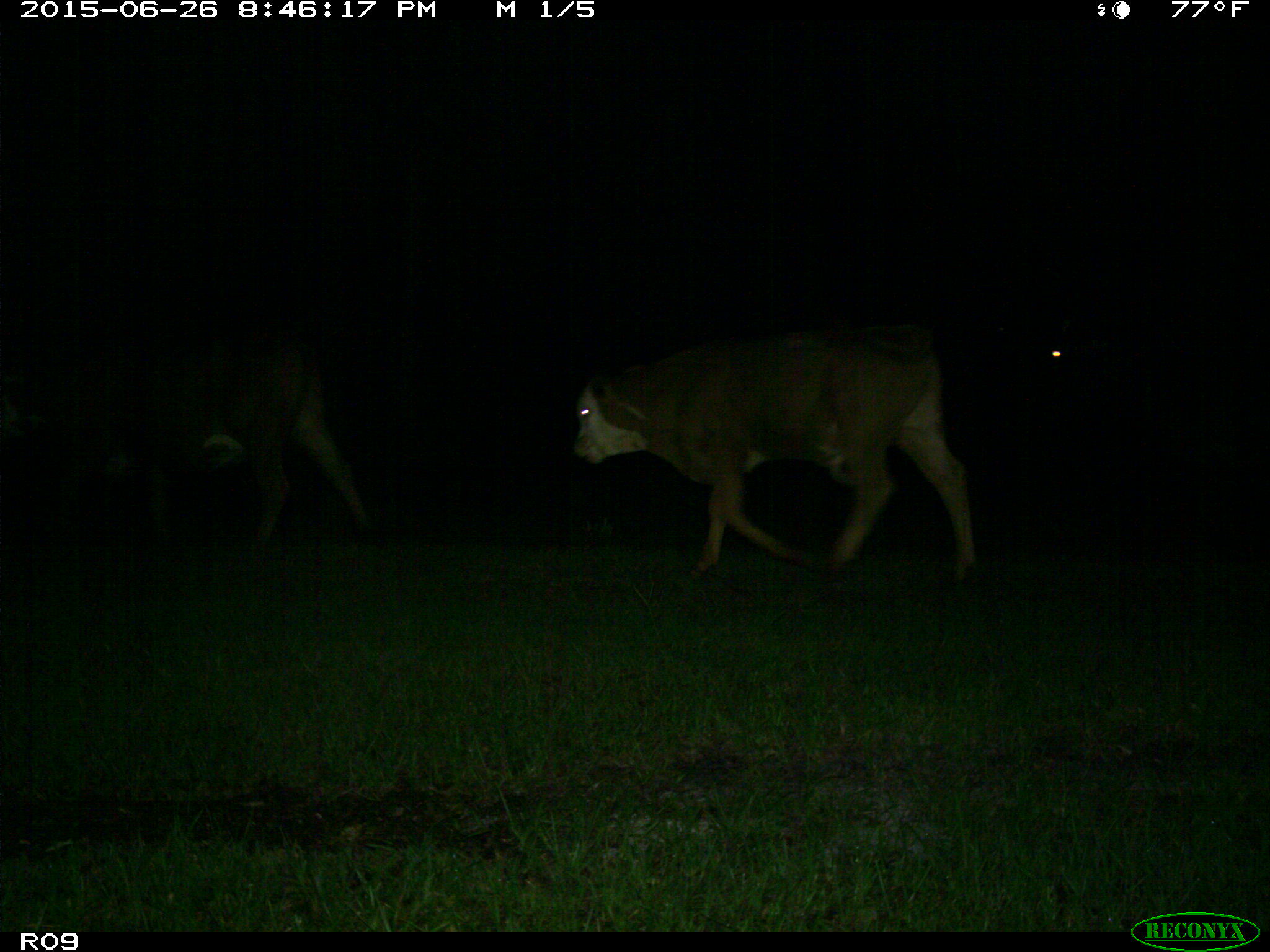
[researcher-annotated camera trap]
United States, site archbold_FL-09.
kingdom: Animalia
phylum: Chordata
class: Mammalia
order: Artiodactyla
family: Bovidae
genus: Bos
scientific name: Bos taurus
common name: domestic cow